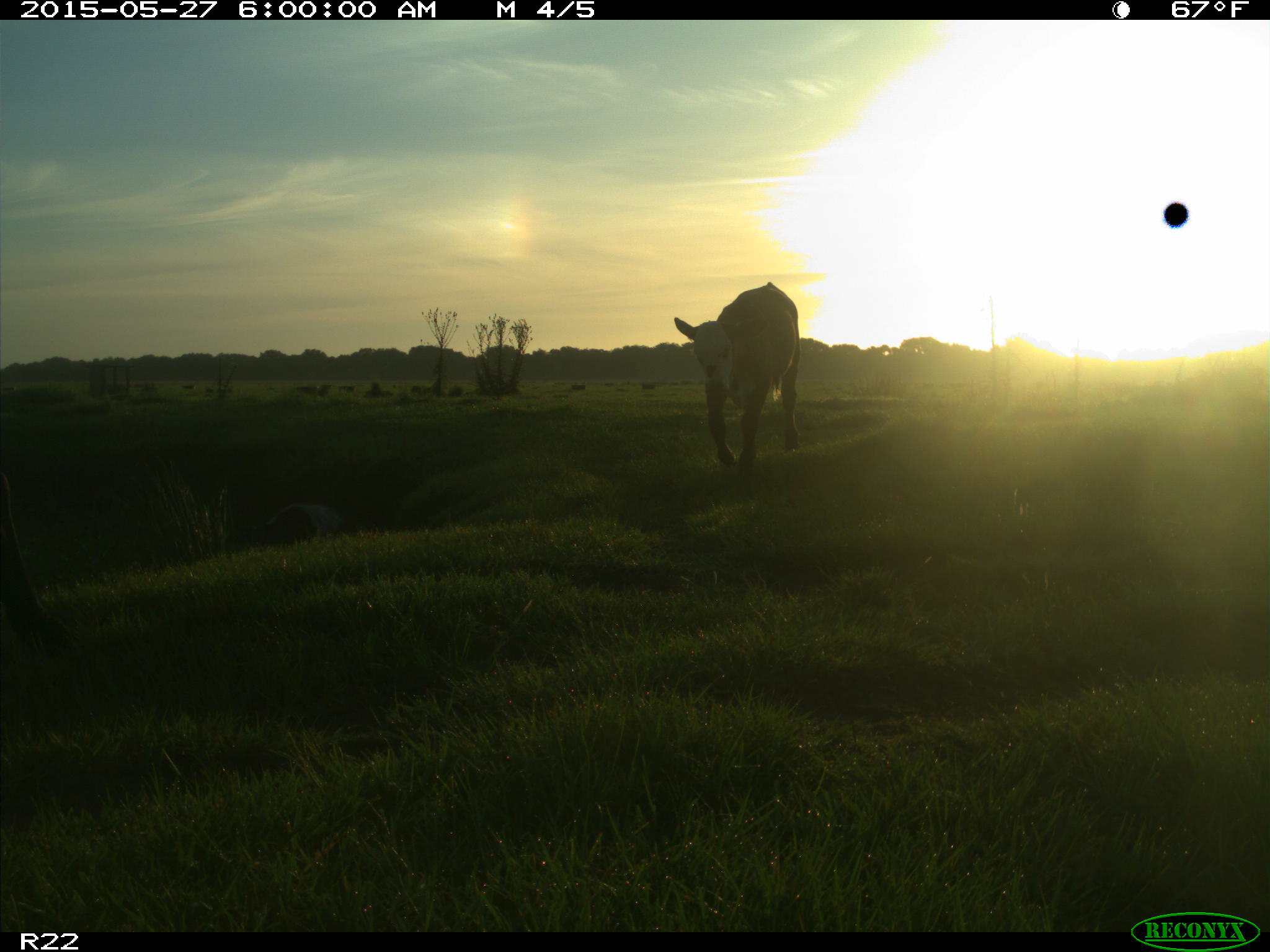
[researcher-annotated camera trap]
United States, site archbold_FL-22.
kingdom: Animalia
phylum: Chordata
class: Mammalia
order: Artiodactyla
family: Bovidae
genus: Bos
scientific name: Bos taurus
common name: domestic cow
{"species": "Bos taurus (domestic cow)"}